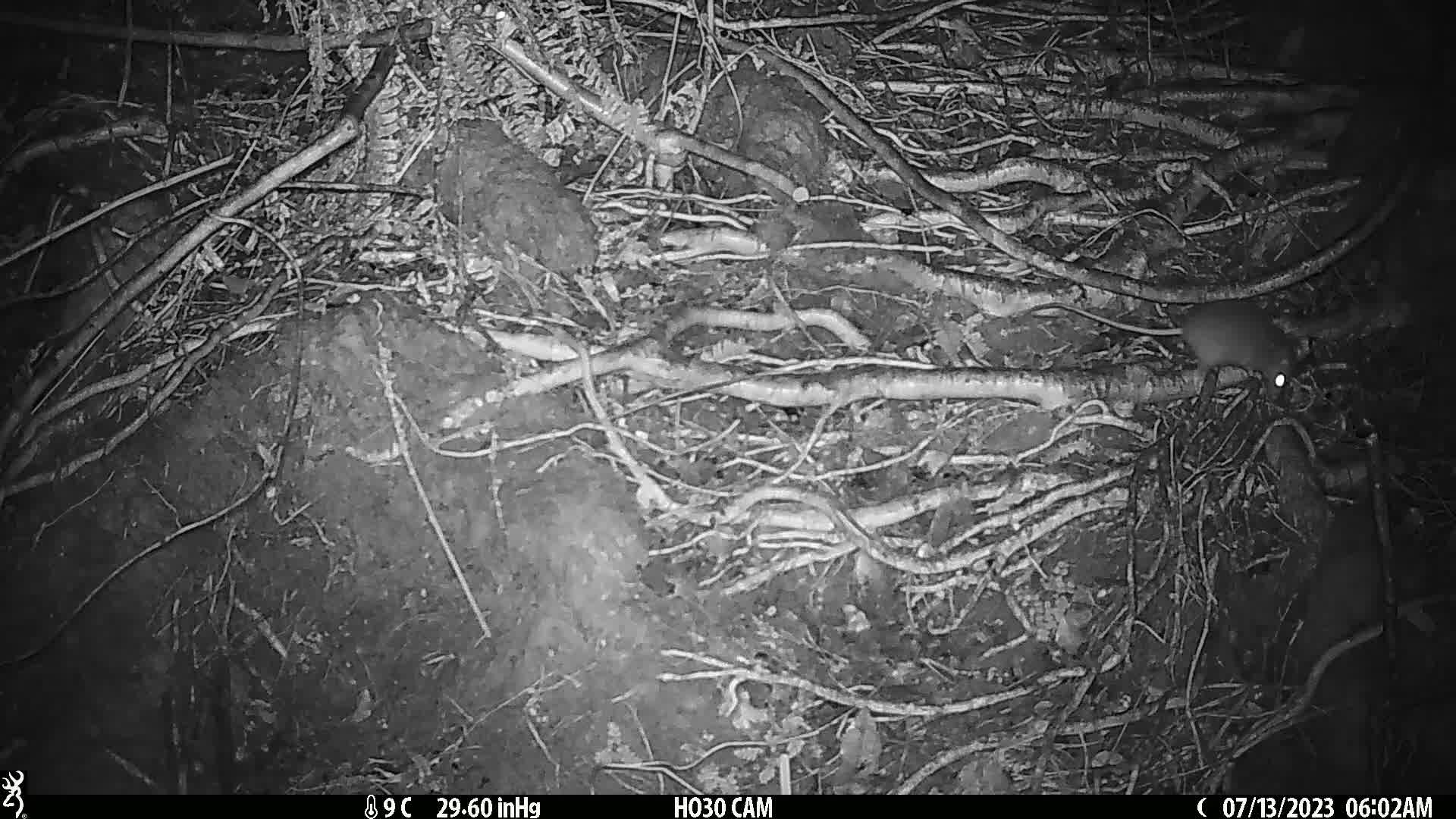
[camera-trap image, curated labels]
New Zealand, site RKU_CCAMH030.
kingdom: Animalia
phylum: Chordata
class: Mammalia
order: Rodentia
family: Muridae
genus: Rattus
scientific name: Rattus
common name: rat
Rat (Rattus).